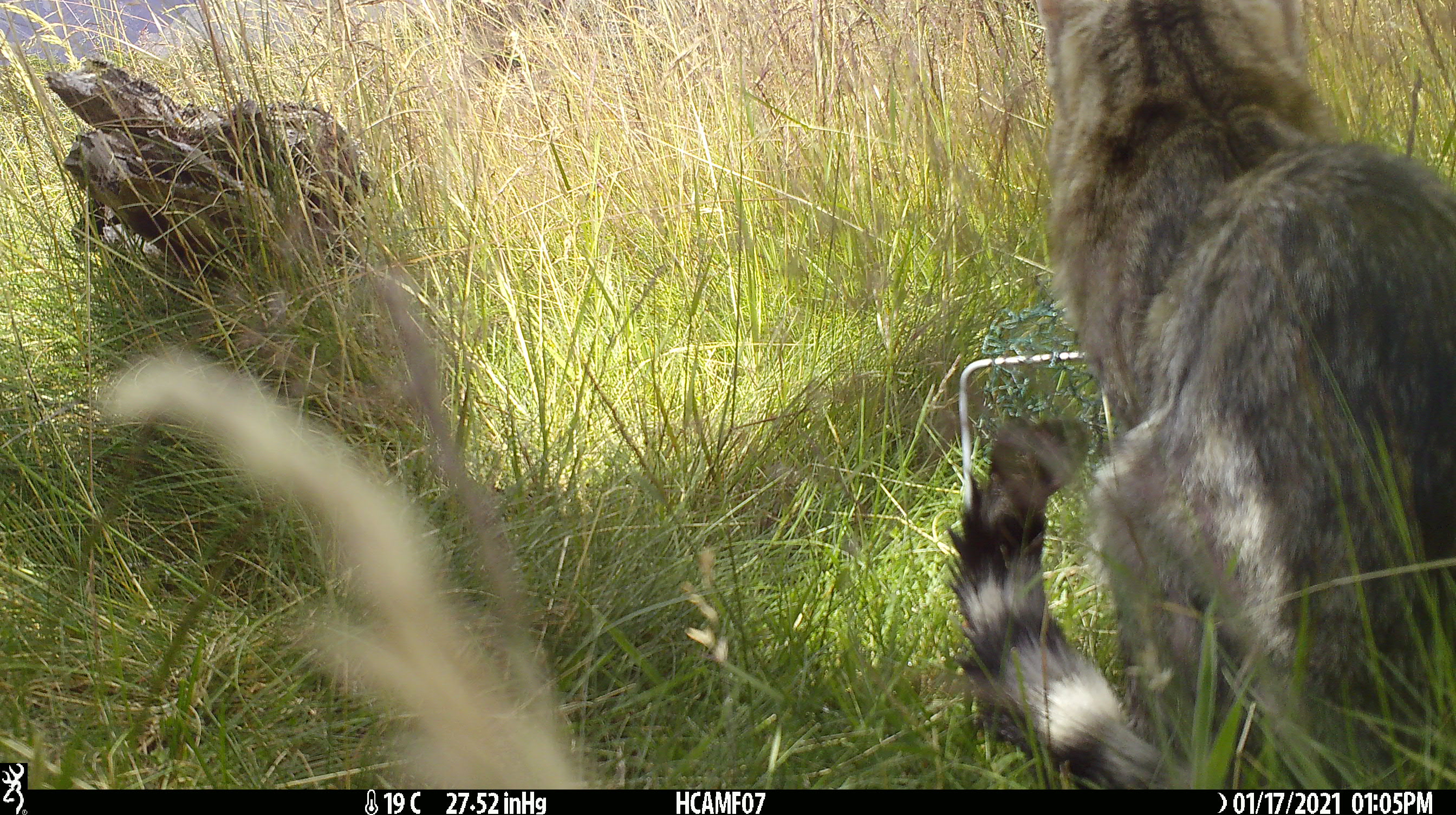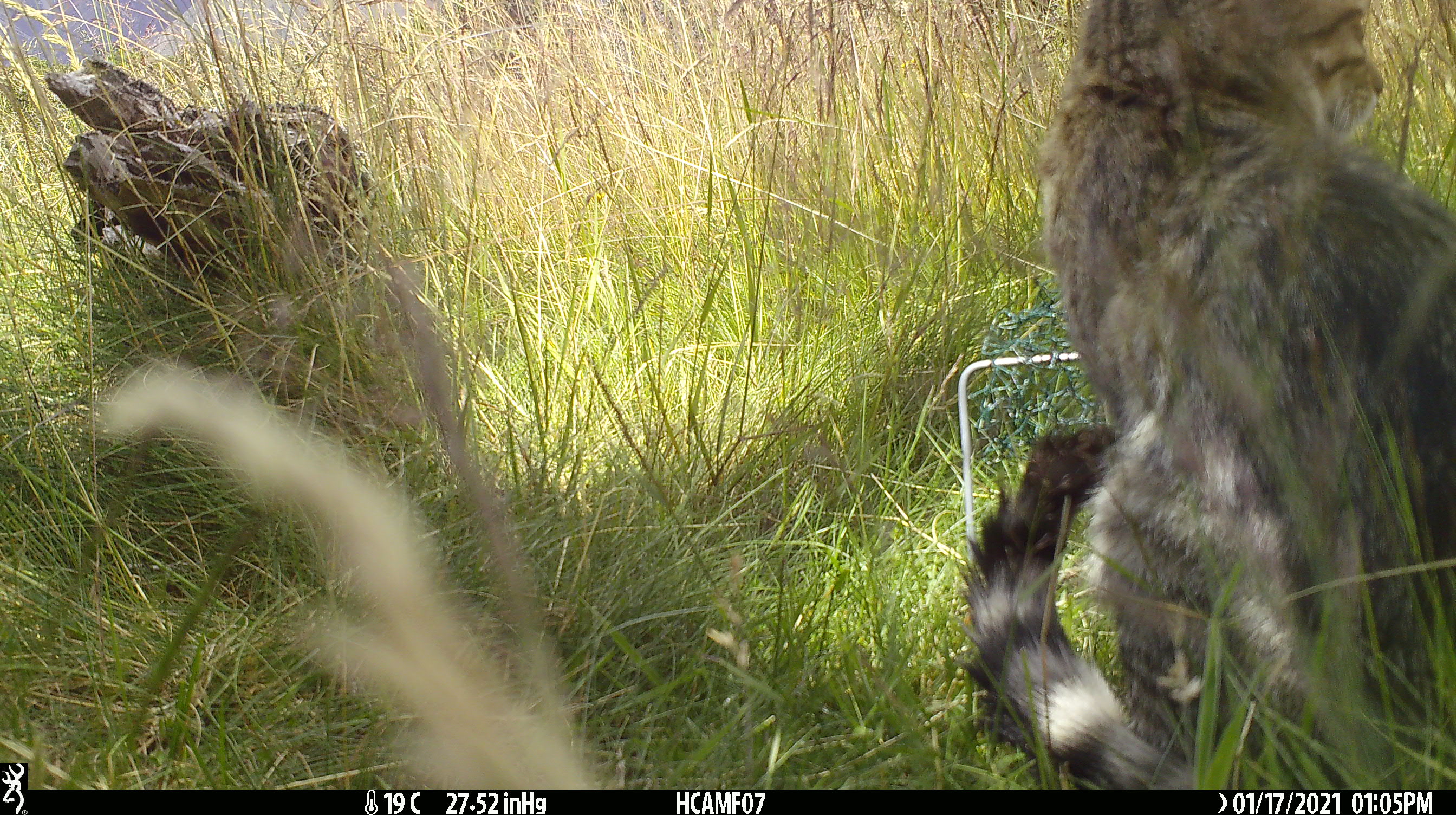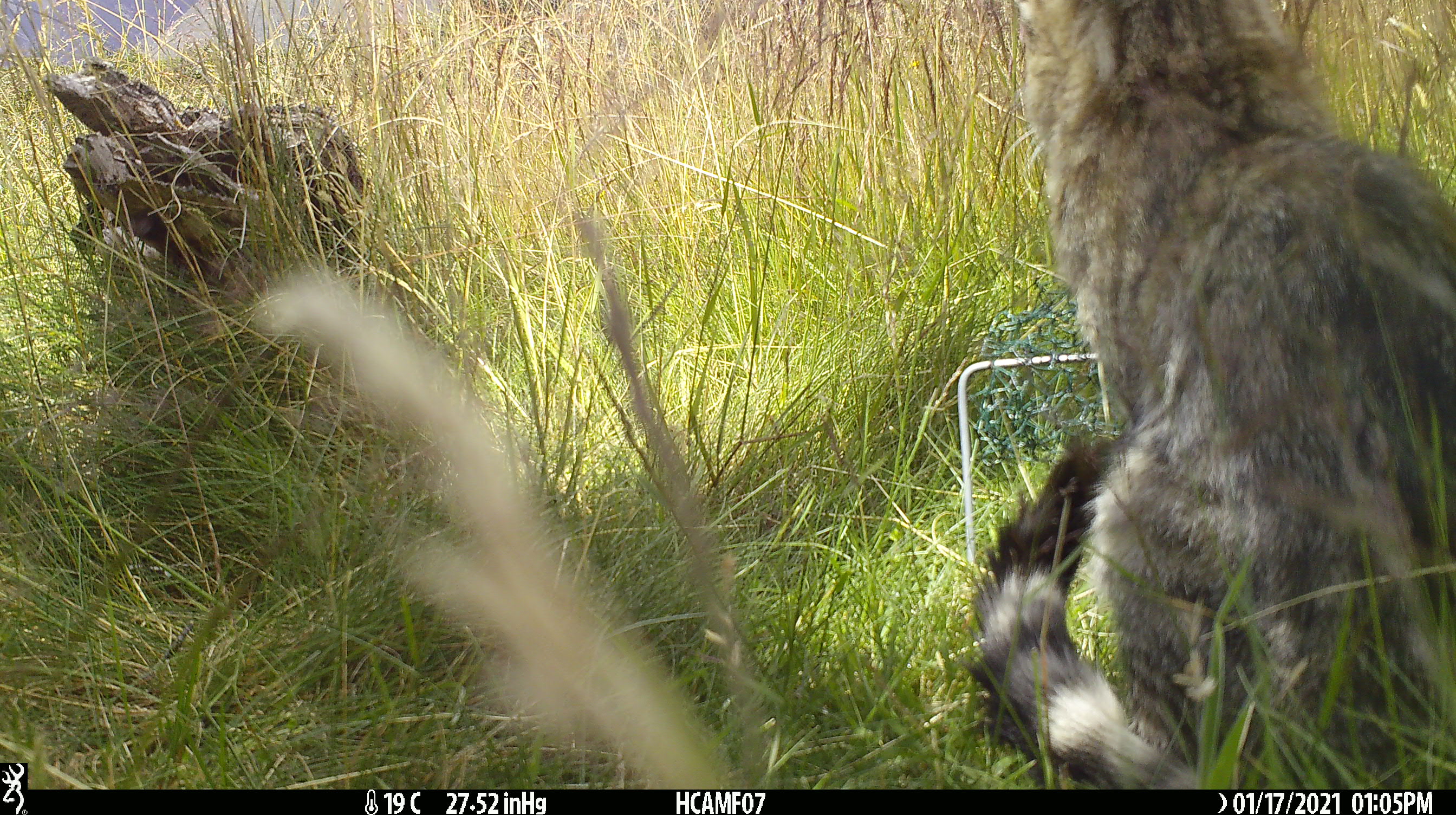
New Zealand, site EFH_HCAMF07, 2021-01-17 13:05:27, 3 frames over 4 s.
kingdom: Animalia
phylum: Chordata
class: Mammalia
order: Carnivora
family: Felidae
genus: Felis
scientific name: Felis catus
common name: domestic cat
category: cat